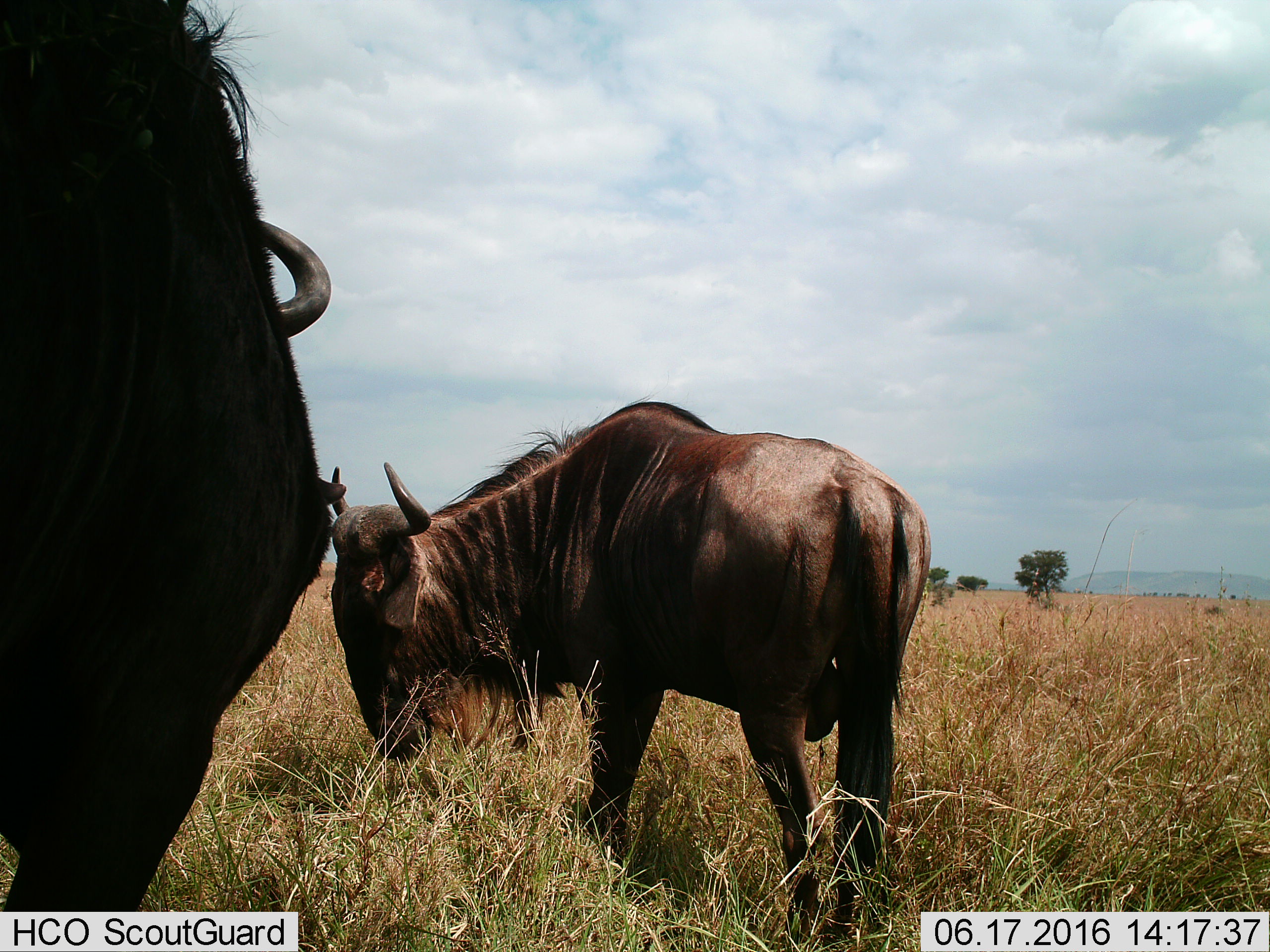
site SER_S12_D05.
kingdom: Animalia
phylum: Chordata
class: Mammalia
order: Artiodactyla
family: Bovidae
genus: Connochaetes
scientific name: Connochaetes taurinus taurinus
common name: blue wildebeest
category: wildebeestblue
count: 2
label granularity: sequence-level